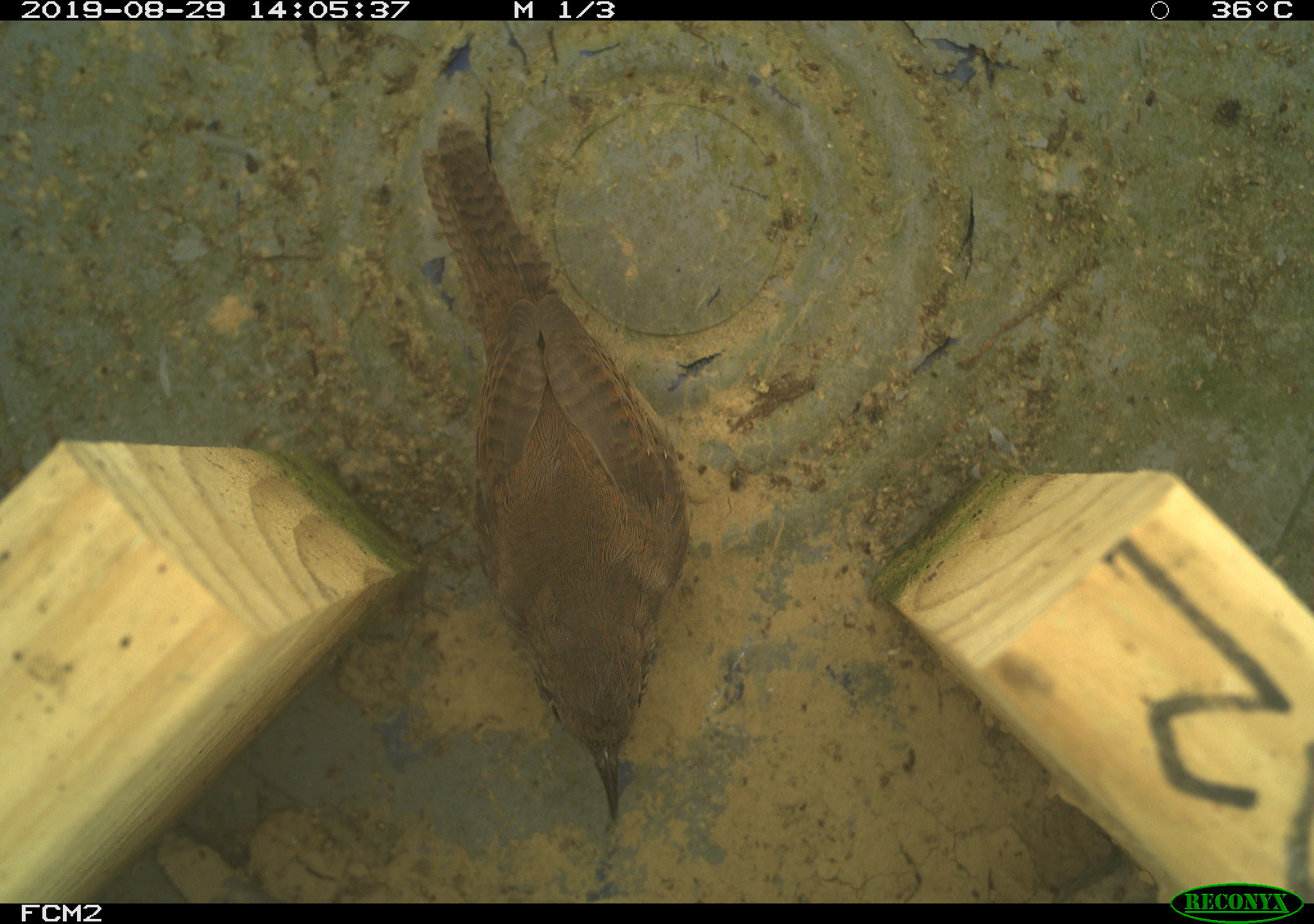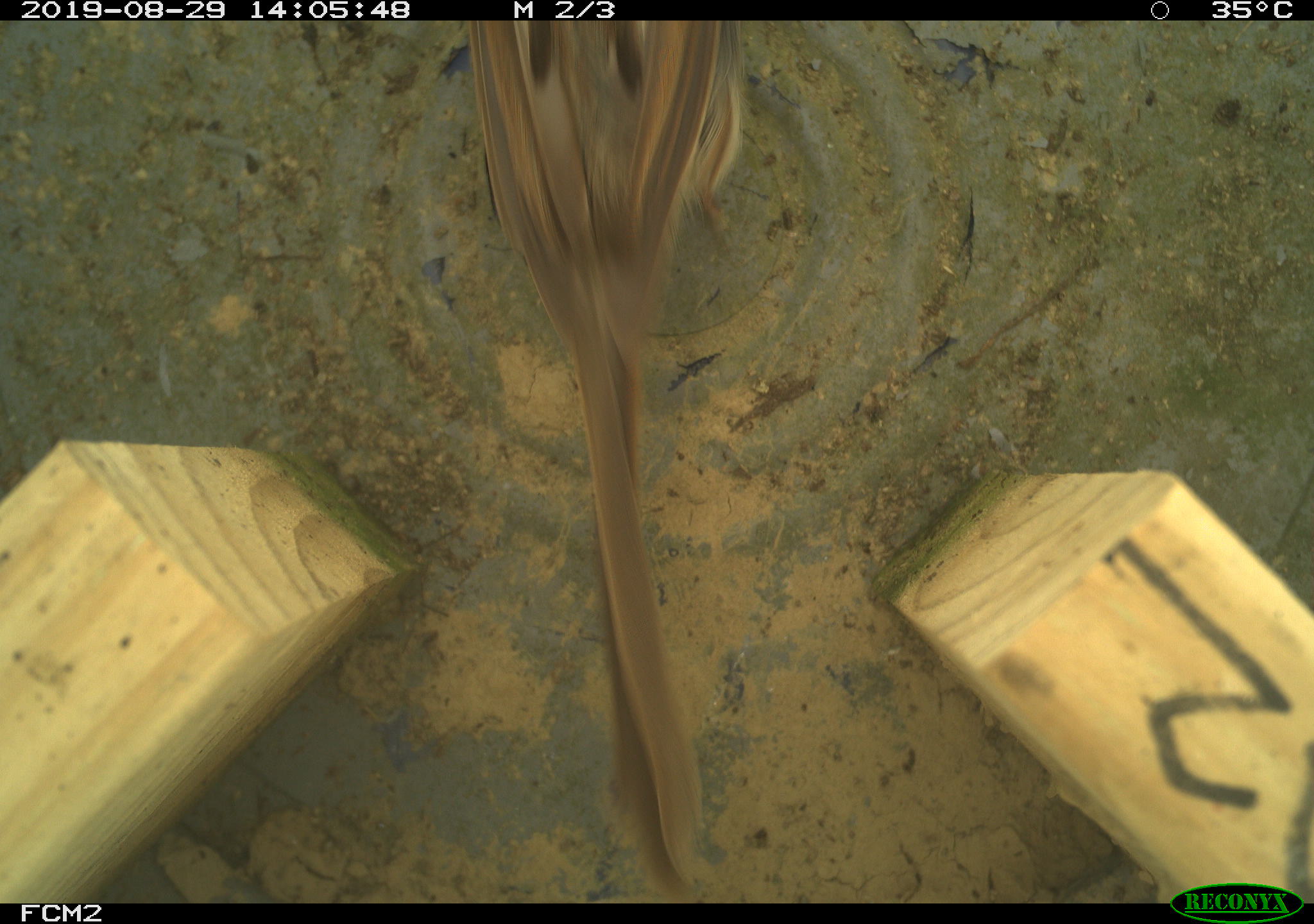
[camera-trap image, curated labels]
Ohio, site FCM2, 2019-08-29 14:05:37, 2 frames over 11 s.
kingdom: Animalia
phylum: Chordata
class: Aves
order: Passeriformes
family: Troglodytidae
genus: Troglodytes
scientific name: Troglodytes aedon aedon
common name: northern house wren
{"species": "northern house wren (Troglodytes aedon aedon)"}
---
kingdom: Animalia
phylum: Chordata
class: Aves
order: Passeriformes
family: Passerellidae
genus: Melospiza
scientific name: Melospiza melodia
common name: song sparrow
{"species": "song sparrow (Melospiza melodia)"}